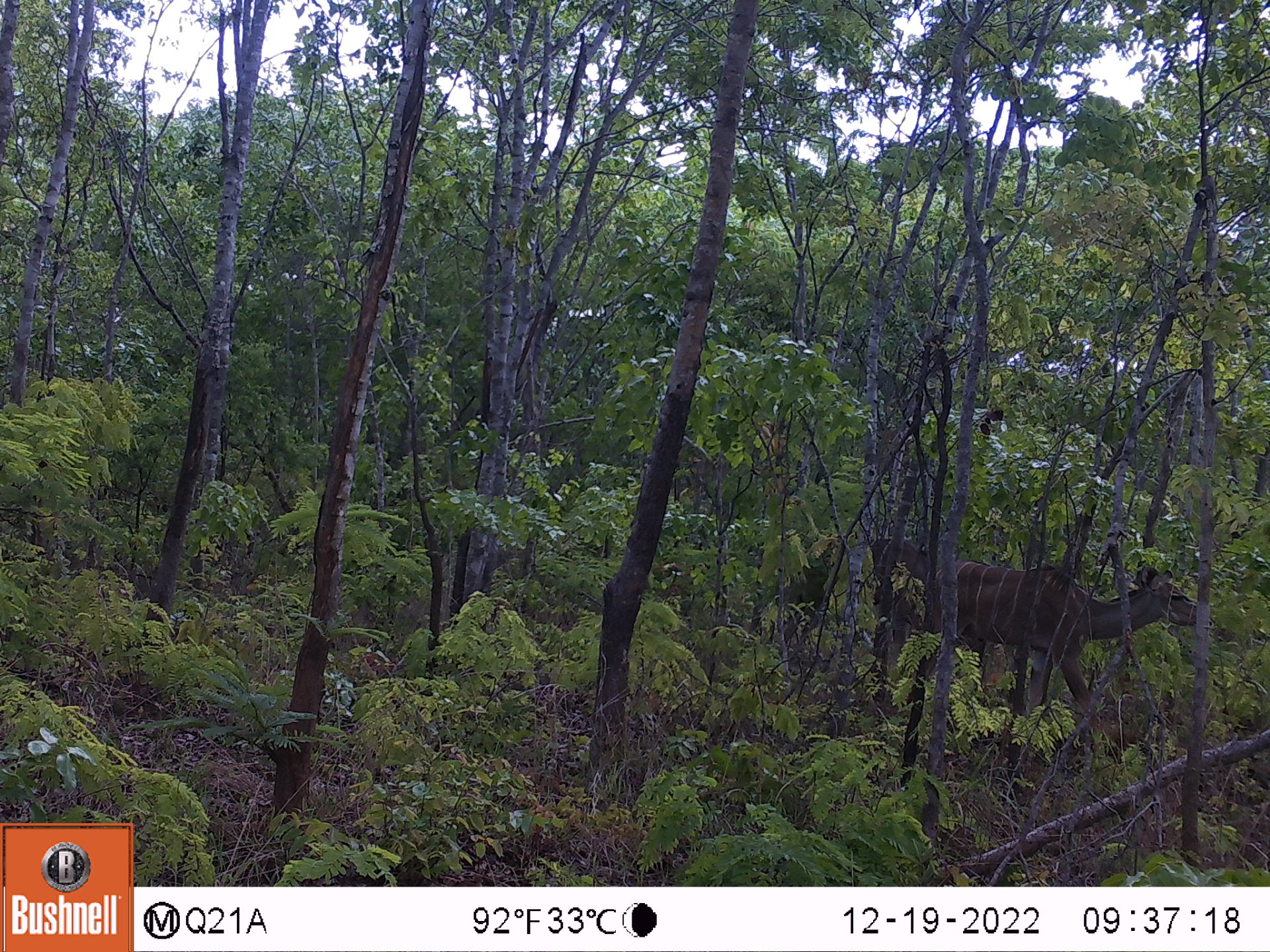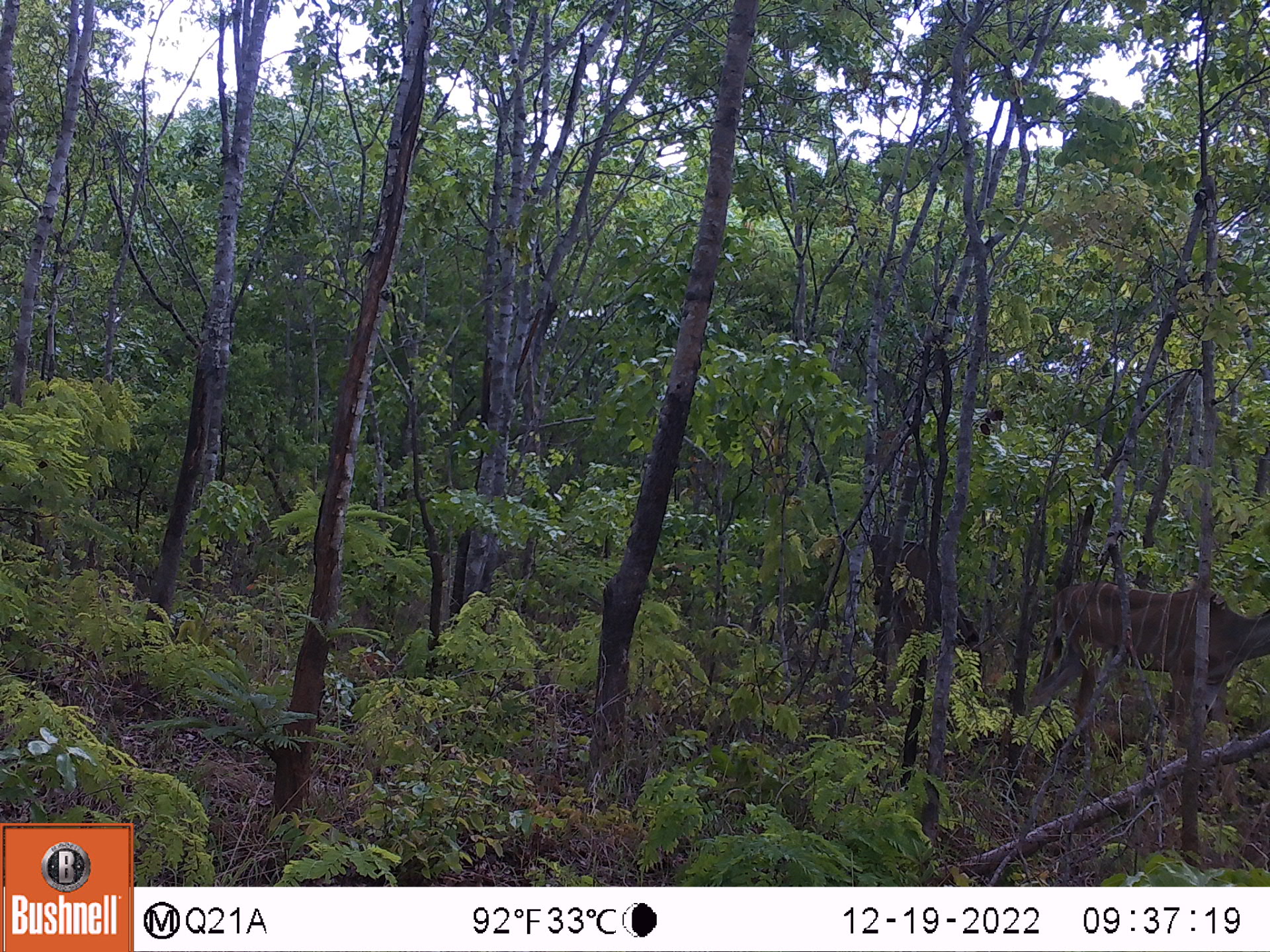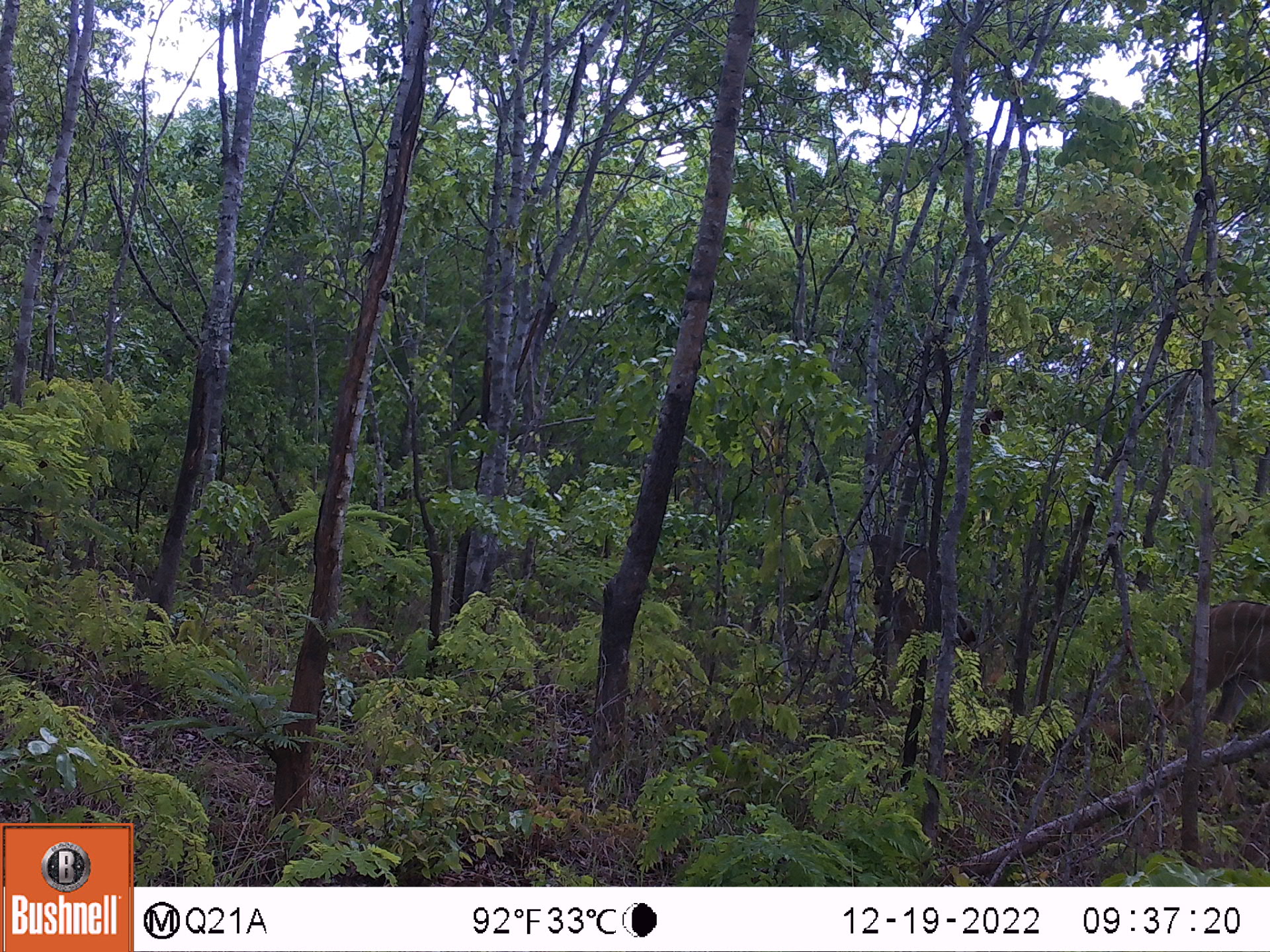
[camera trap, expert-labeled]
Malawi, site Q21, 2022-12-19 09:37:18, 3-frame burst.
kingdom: Animalia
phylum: Chordata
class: Mammalia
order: Artiodactyla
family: Bovidae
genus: Tragelaphus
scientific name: Tragelaphus strepsiceros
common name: greater kudu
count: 2